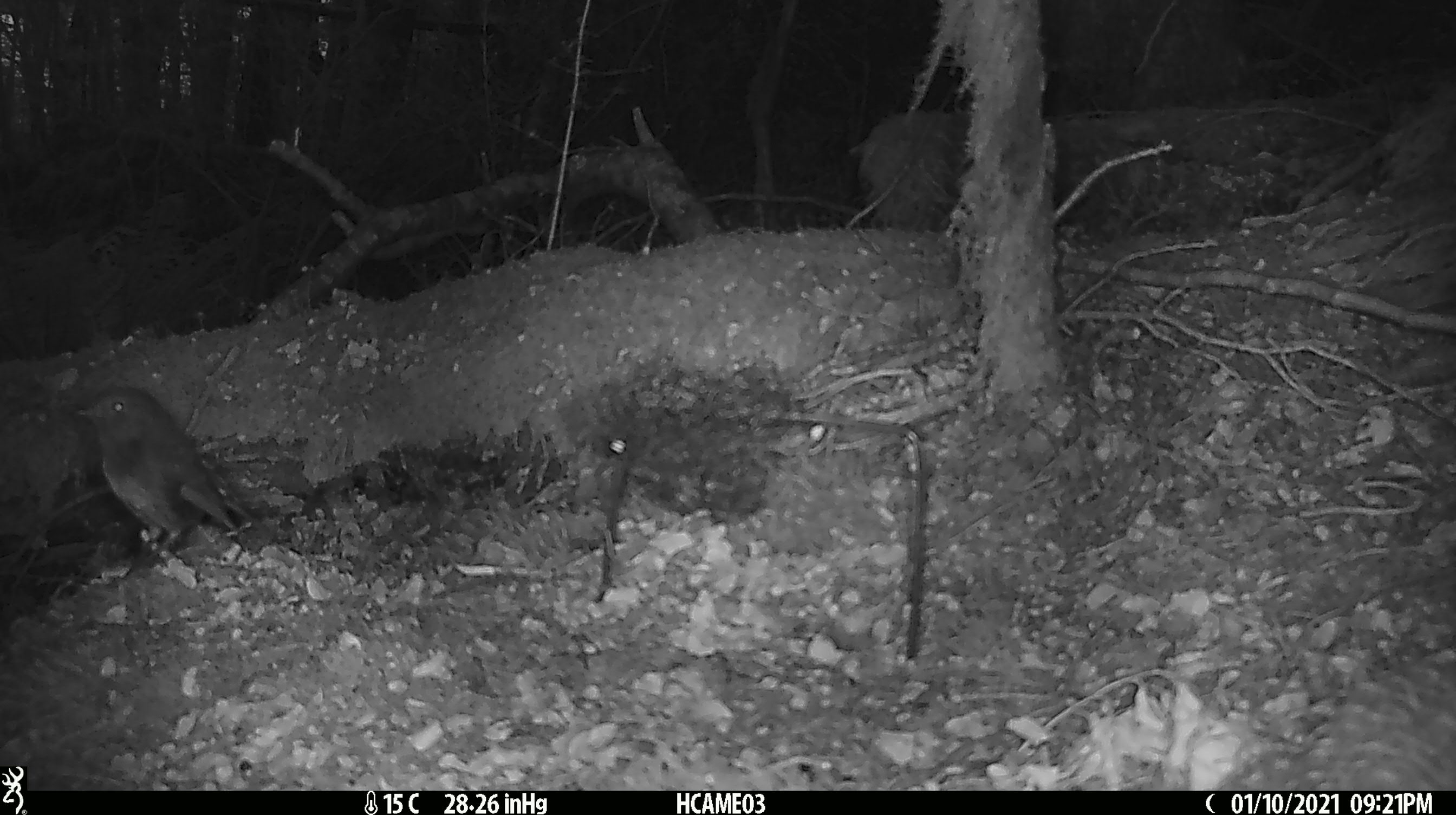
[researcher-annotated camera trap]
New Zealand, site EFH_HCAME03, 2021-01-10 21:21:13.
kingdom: Animalia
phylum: Chordata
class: Aves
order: Passeriformes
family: Petroicidae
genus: Petroica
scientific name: Petroica australis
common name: new zealand robin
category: robin